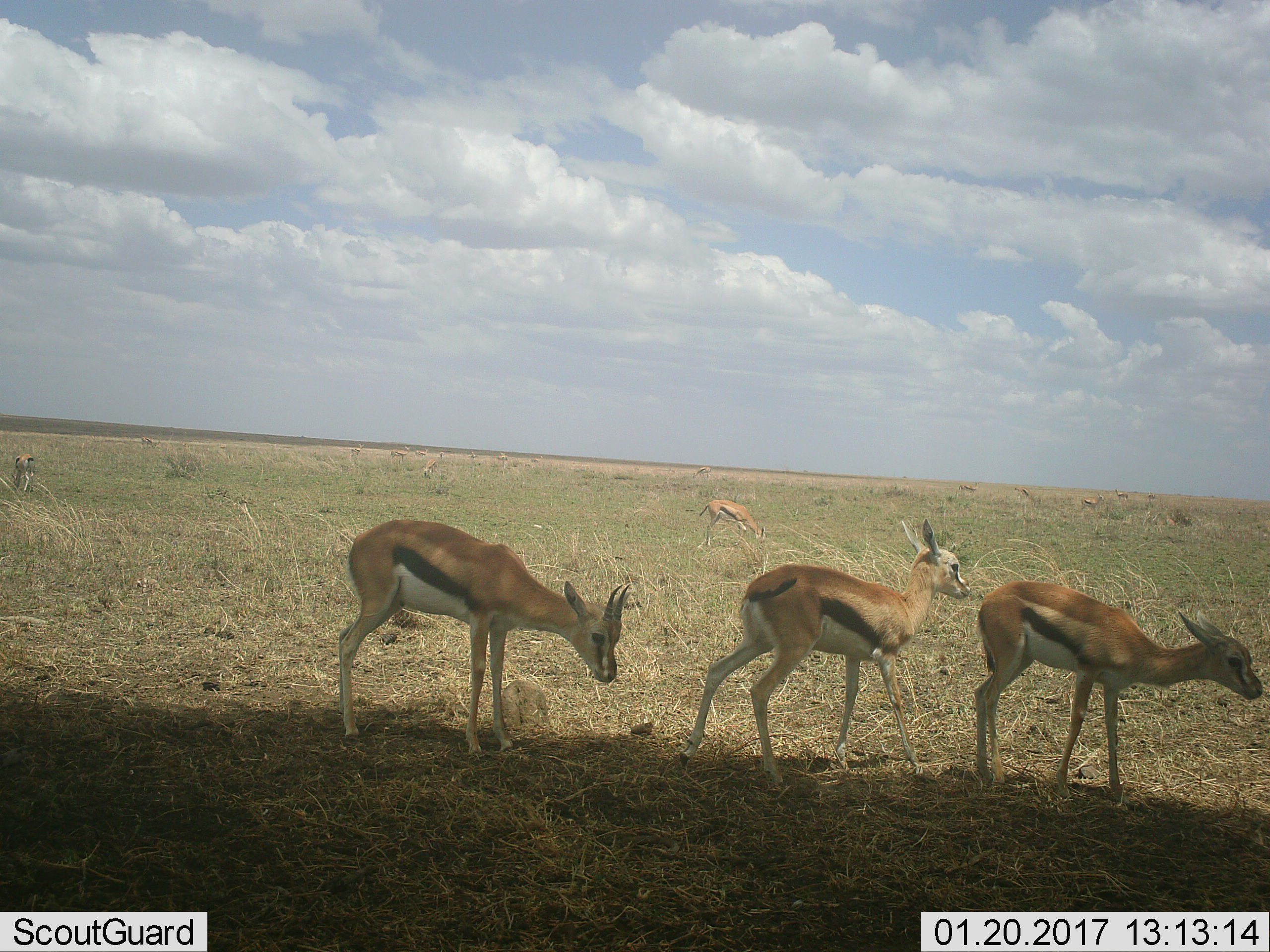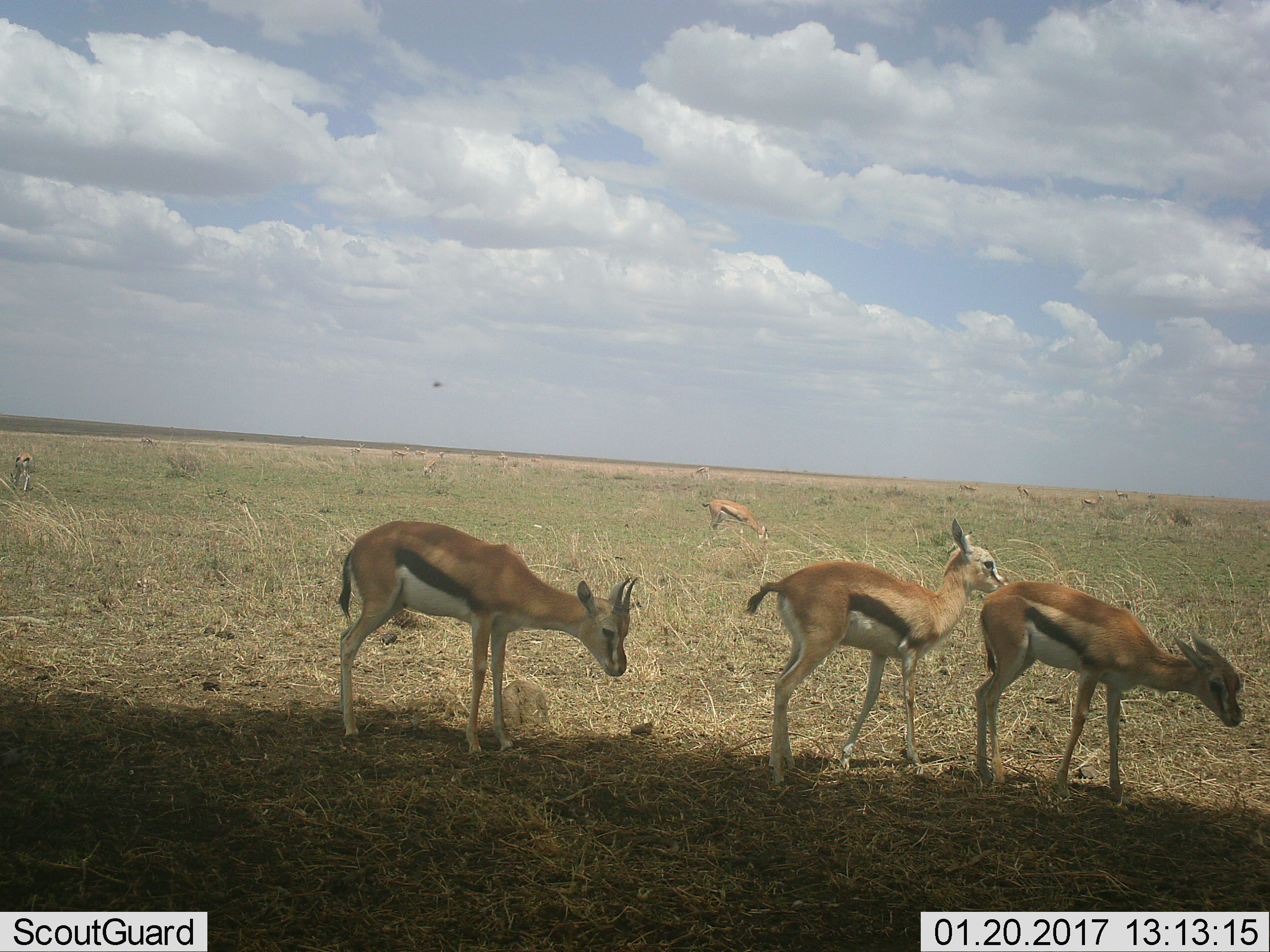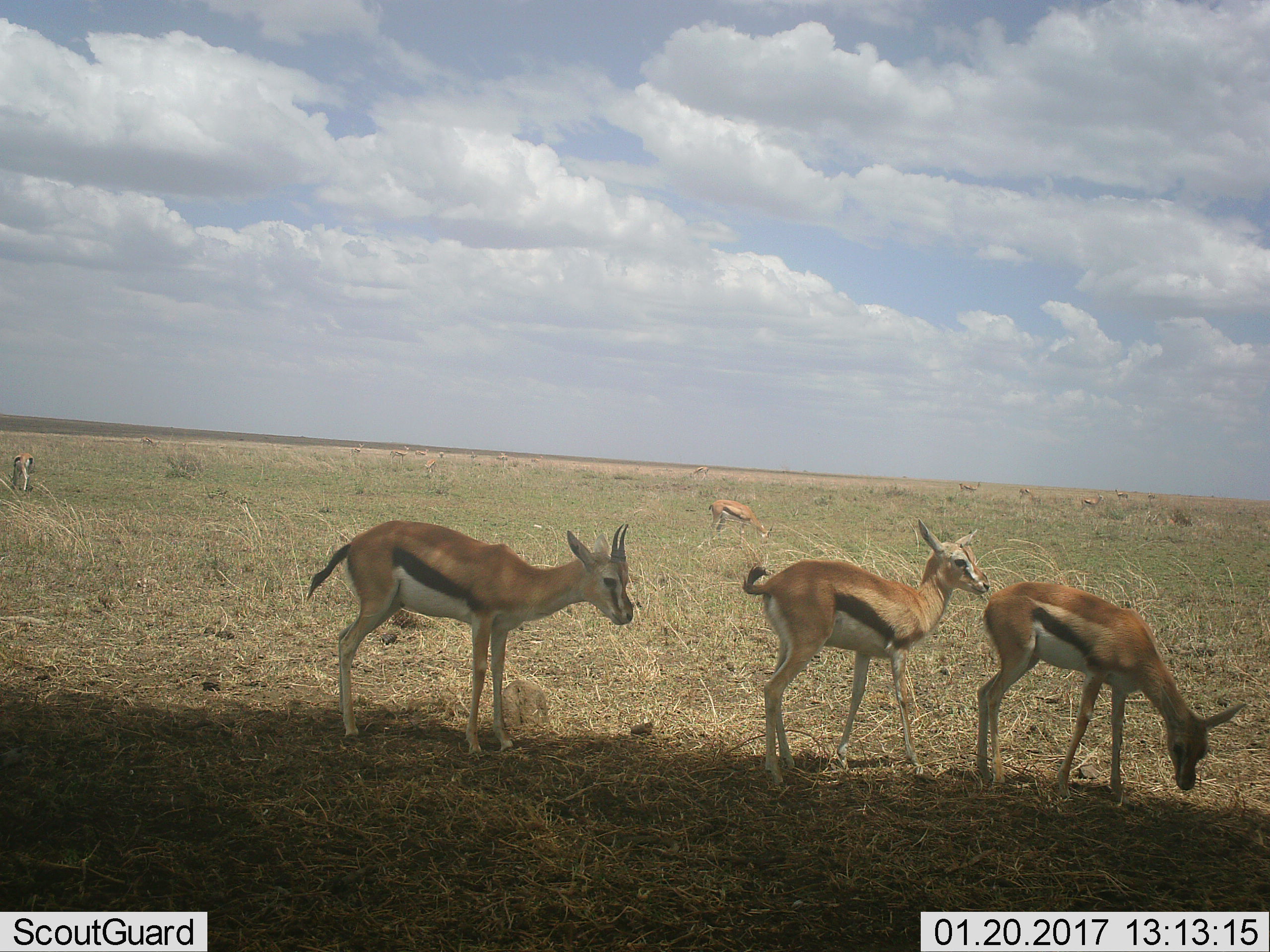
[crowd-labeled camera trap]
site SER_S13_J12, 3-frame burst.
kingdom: Animalia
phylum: Chordata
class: Mammalia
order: Artiodactyla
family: Bovidae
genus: Eudorcas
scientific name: Eudorcas thomsonii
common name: thomson's gazelle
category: gazellethomsons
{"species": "gazellethomsons (thomson's gazelle) (Eudorcas thomsonii)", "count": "11-50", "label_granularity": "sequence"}